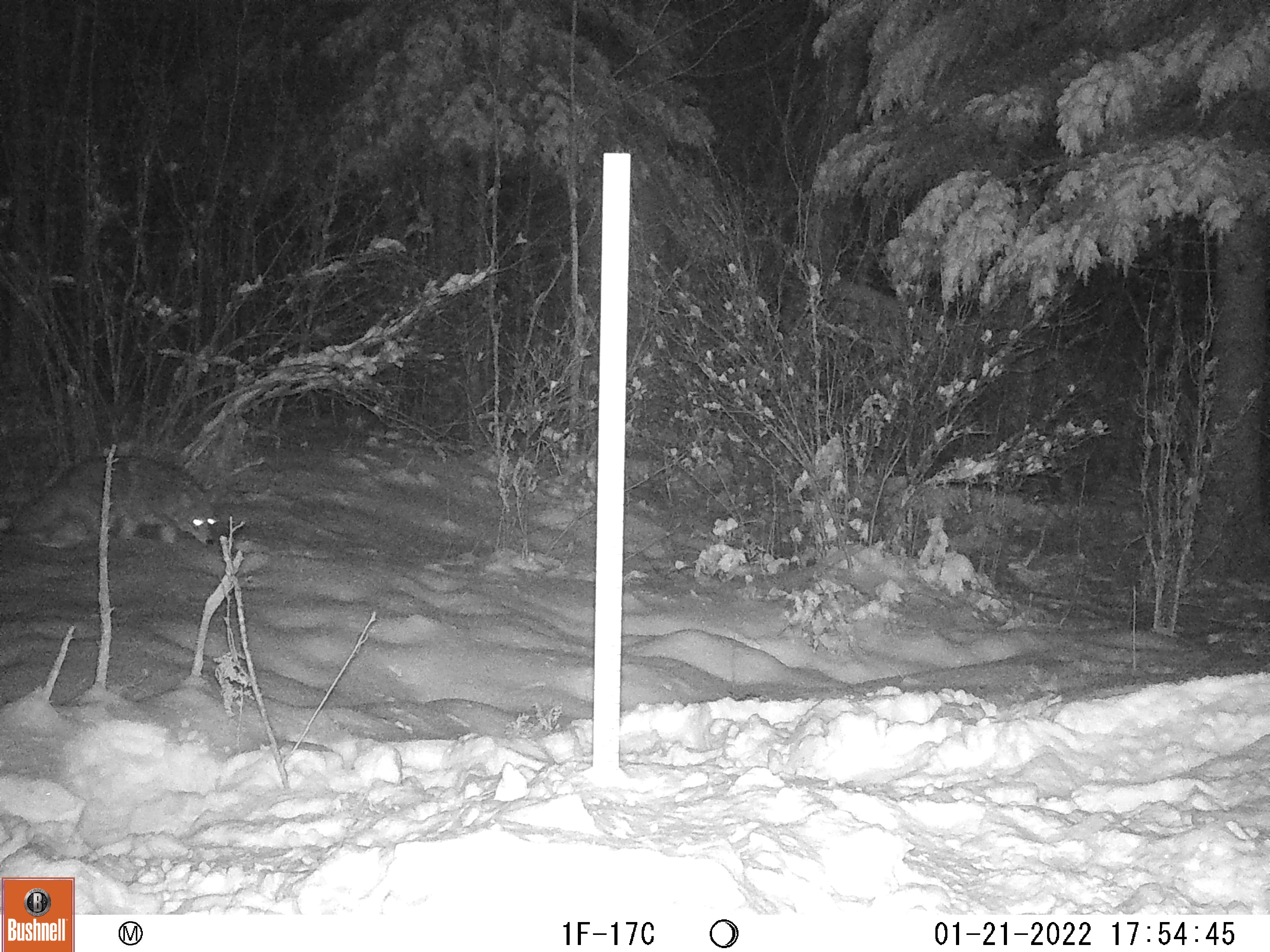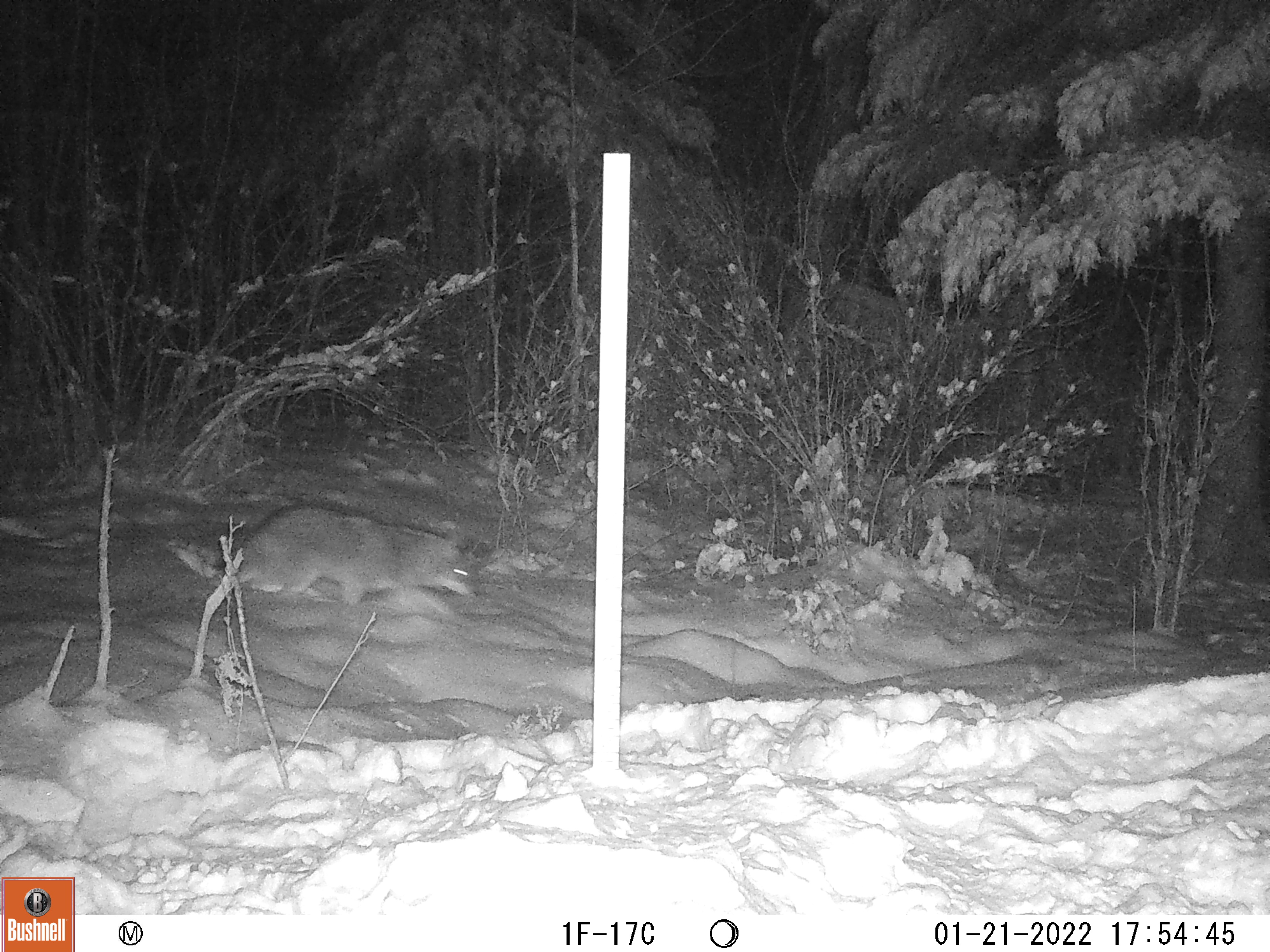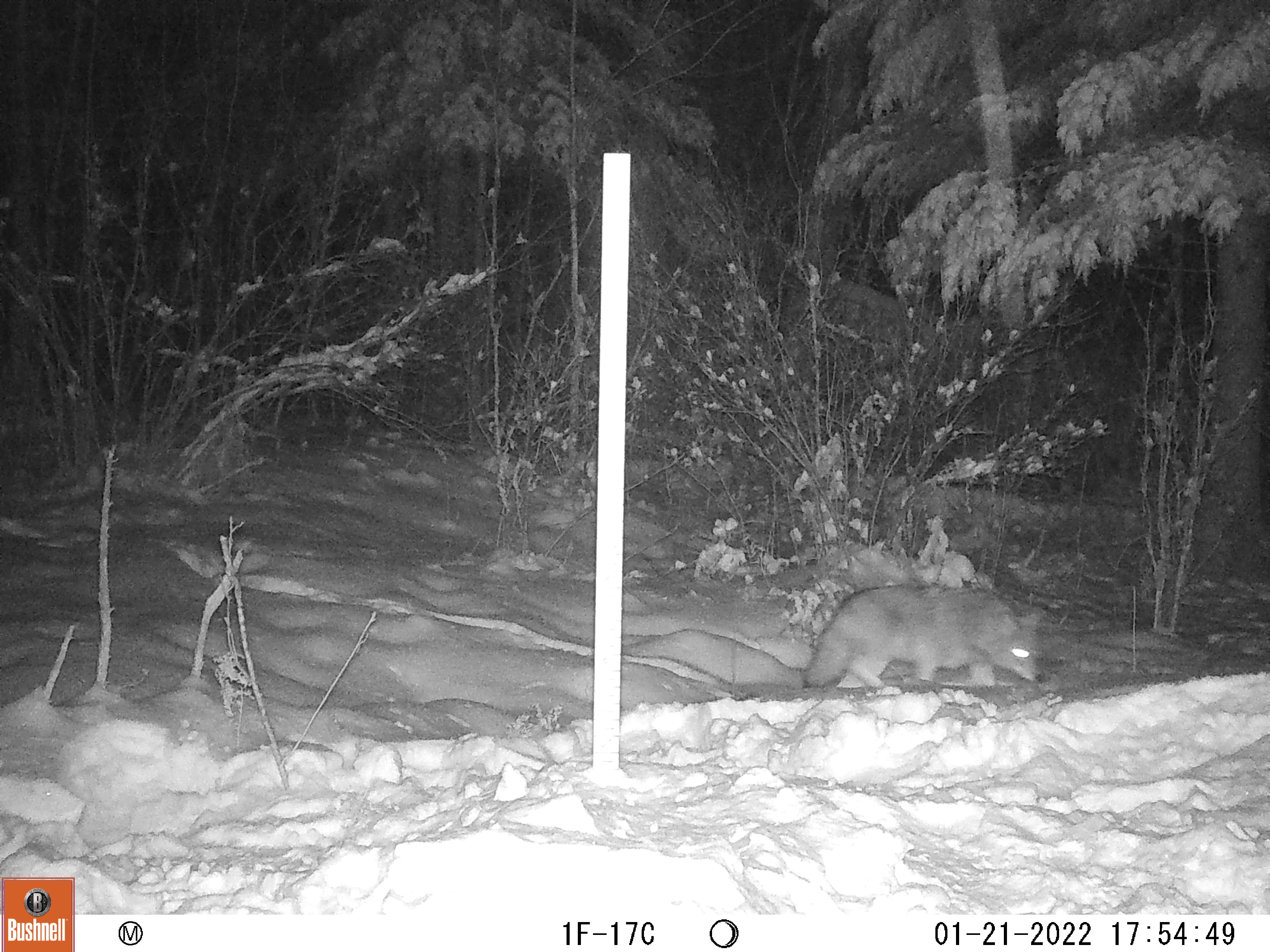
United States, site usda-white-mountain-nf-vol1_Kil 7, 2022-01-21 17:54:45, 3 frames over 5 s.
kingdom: Animalia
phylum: Chordata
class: Mammalia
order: Carnivora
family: Canidae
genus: Canis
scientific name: Canis latrans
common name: coyote